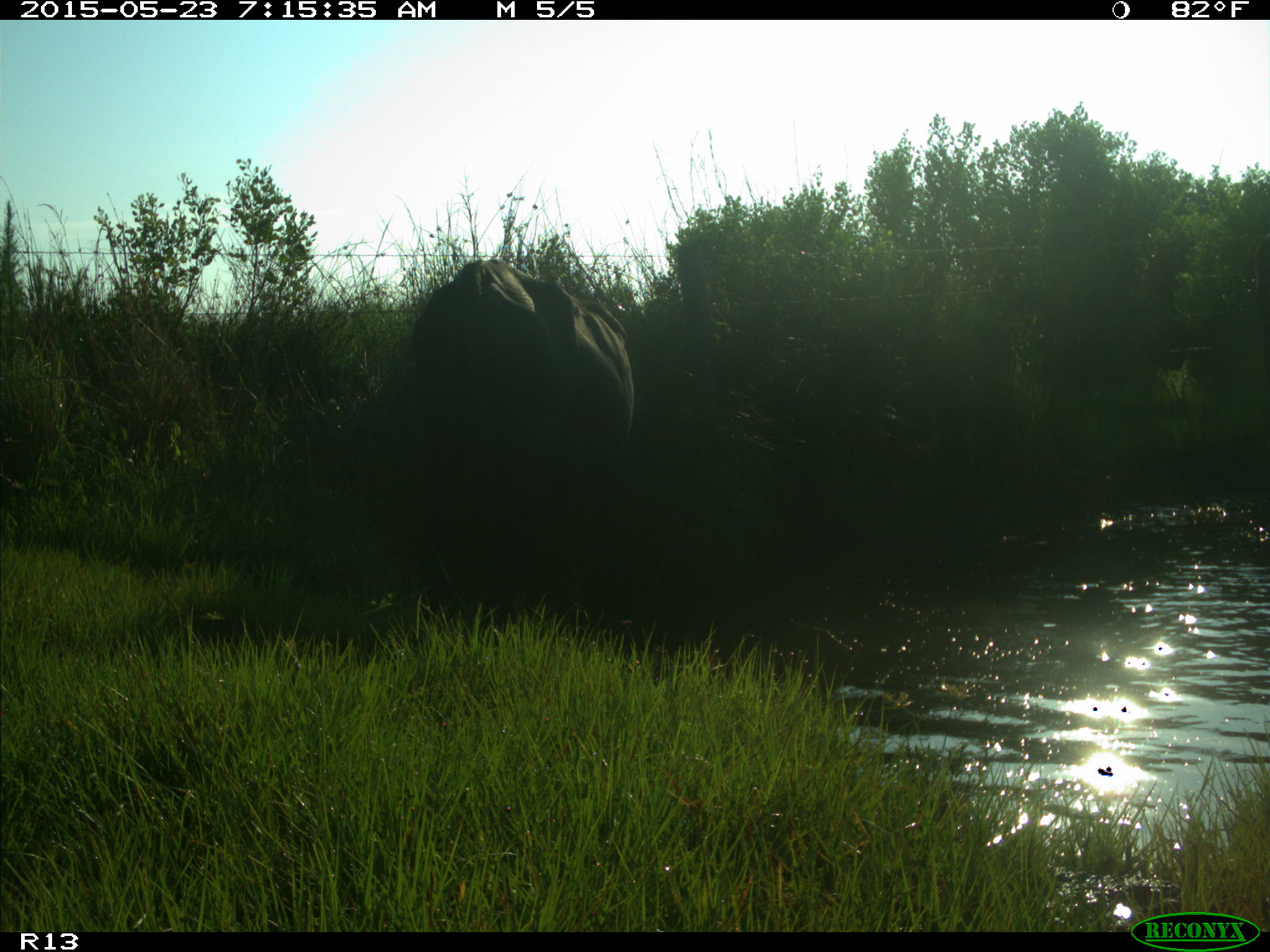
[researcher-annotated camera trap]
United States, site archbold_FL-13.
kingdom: Animalia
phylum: Chordata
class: Mammalia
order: Artiodactyla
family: Bovidae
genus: Bos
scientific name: Bos taurus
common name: domestic cow